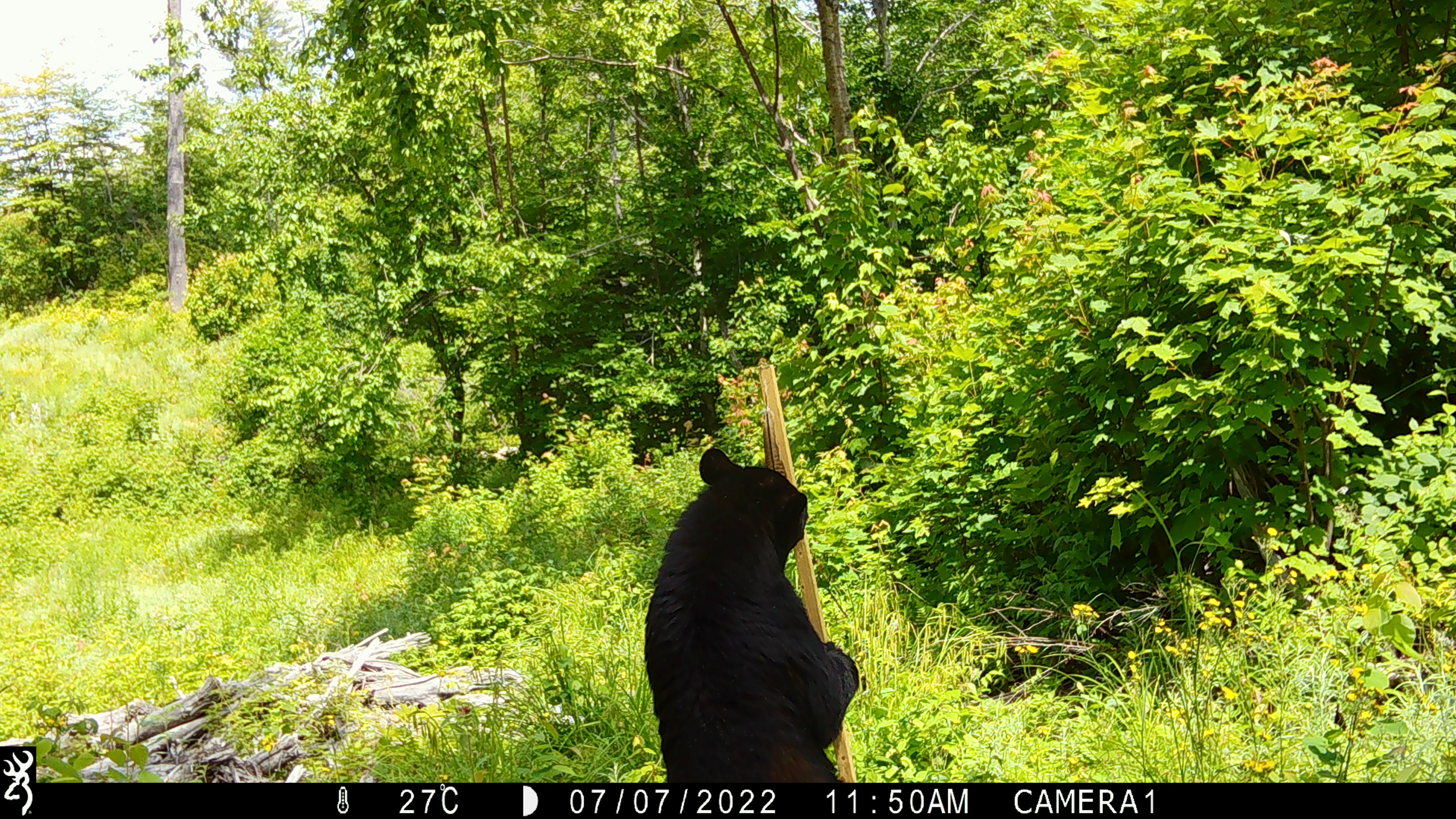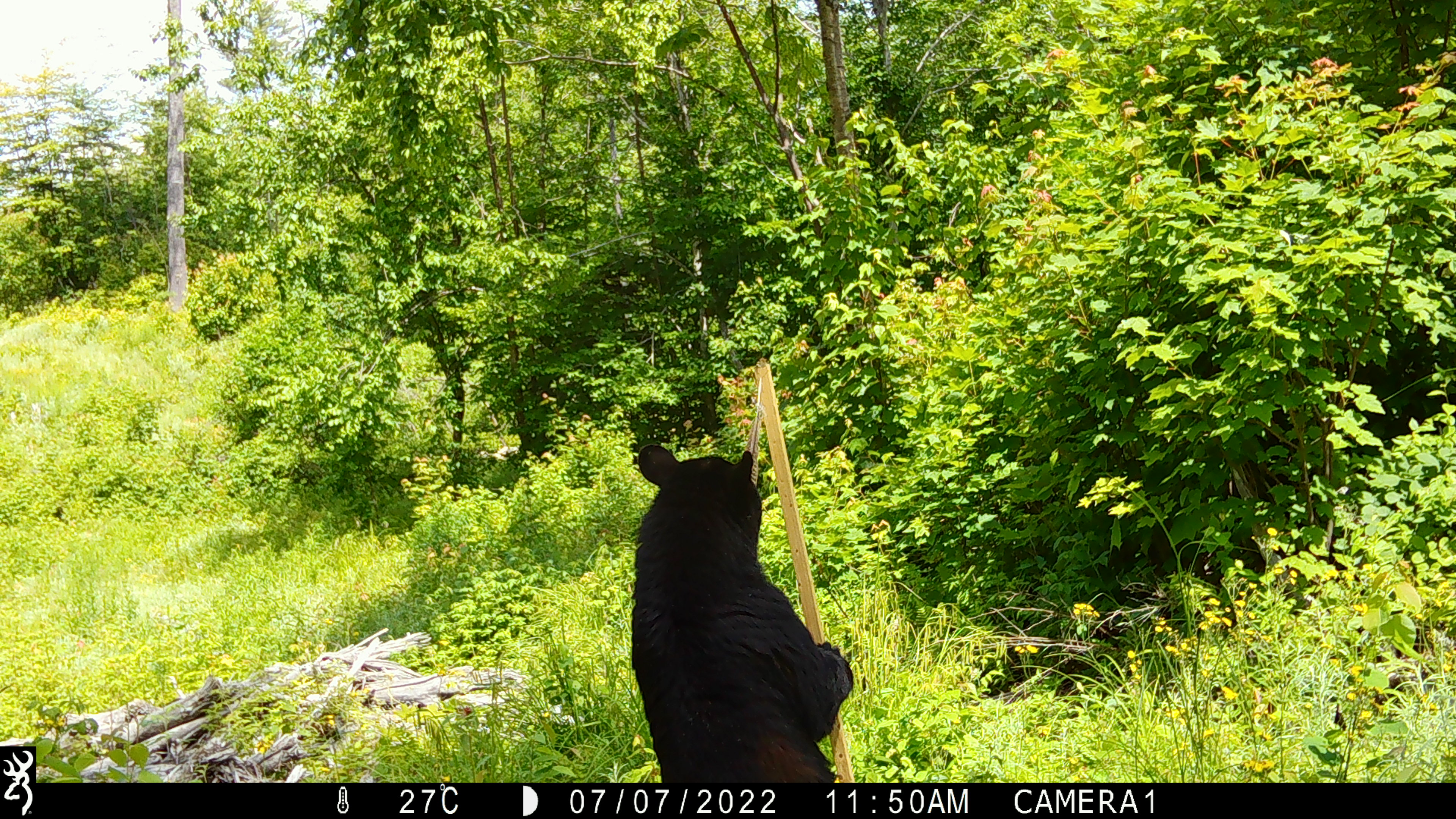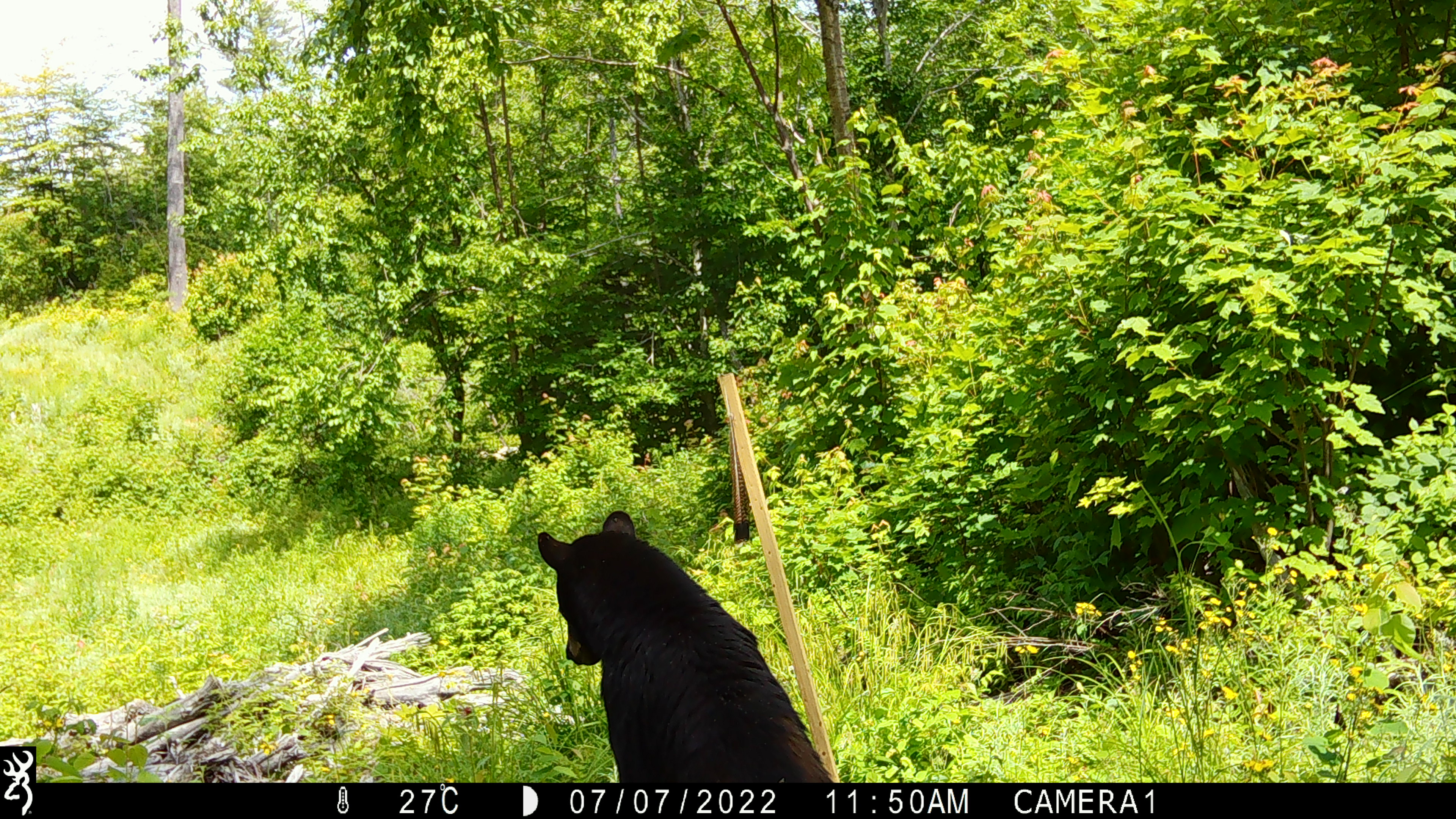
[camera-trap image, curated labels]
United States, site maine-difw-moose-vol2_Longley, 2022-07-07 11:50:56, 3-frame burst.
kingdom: Animalia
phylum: Chordata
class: Mammalia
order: Carnivora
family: Ursidae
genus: Ursus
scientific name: Ursus americanus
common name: black bear